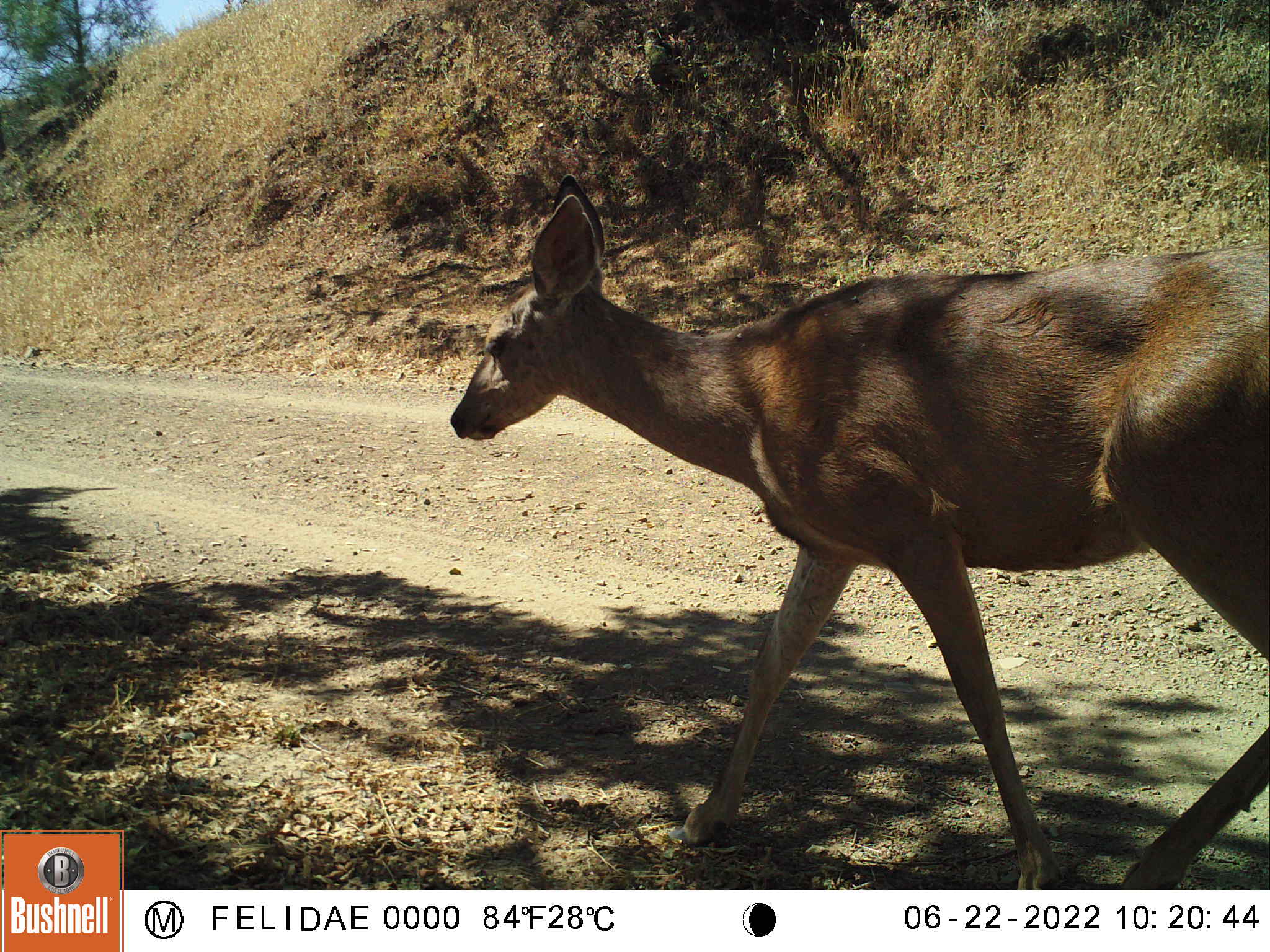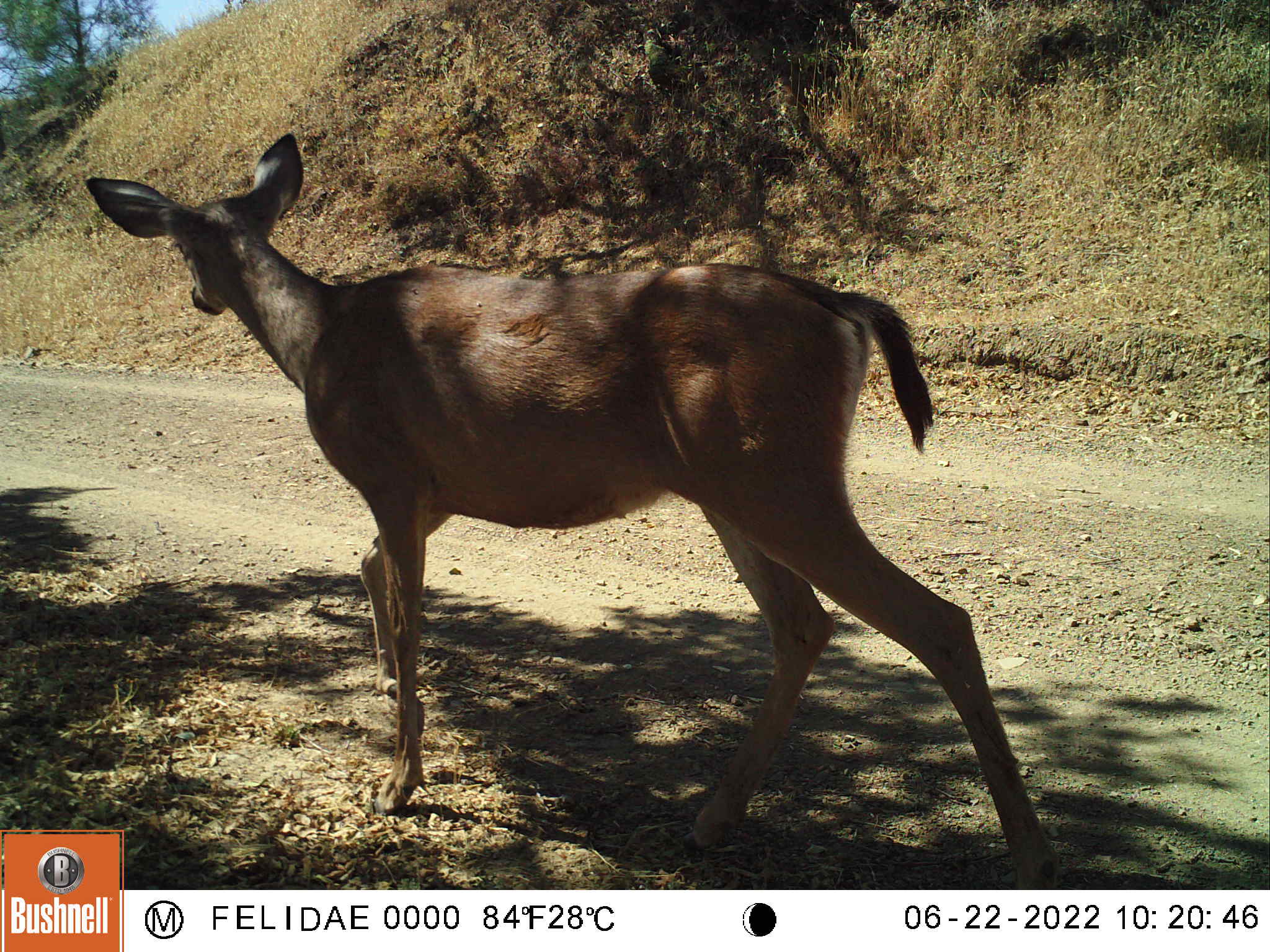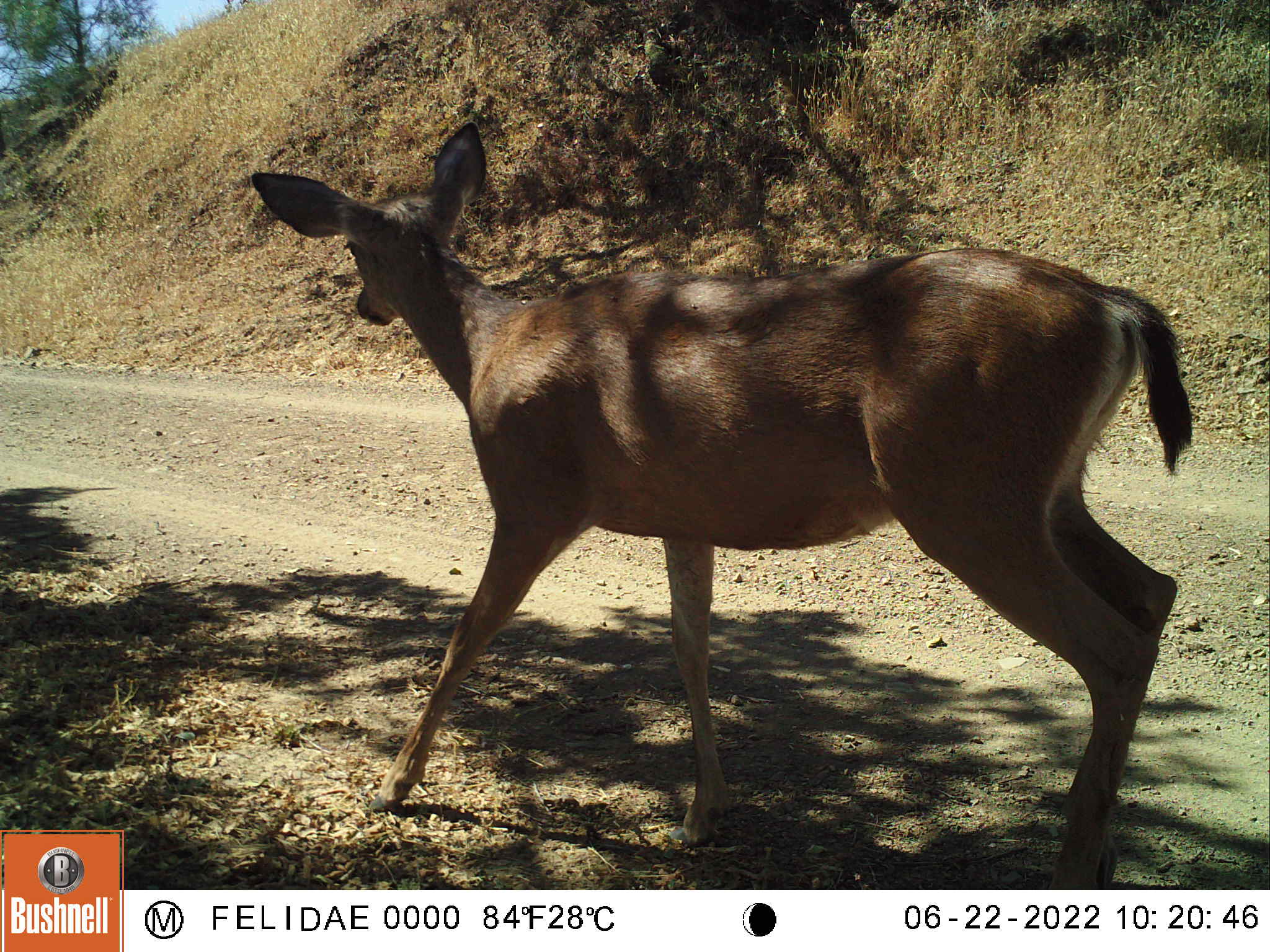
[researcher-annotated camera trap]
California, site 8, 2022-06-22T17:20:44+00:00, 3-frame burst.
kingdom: Animalia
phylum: Chordata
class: Mammalia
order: Artiodactyla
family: Cervidae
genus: Odocoileus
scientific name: Odocoileus hemionus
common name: mule deer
Mule deer (Odocoileus hemionus).